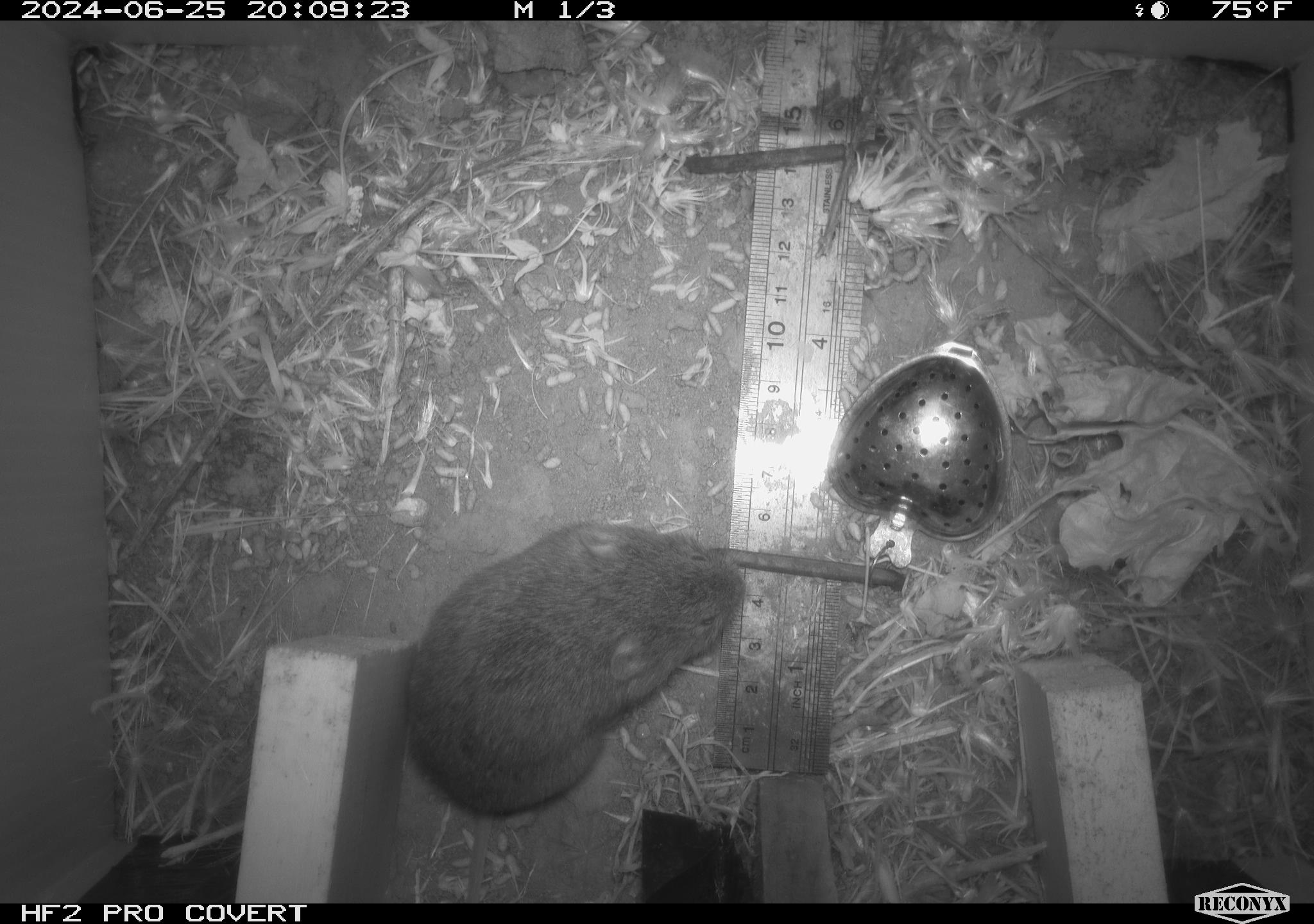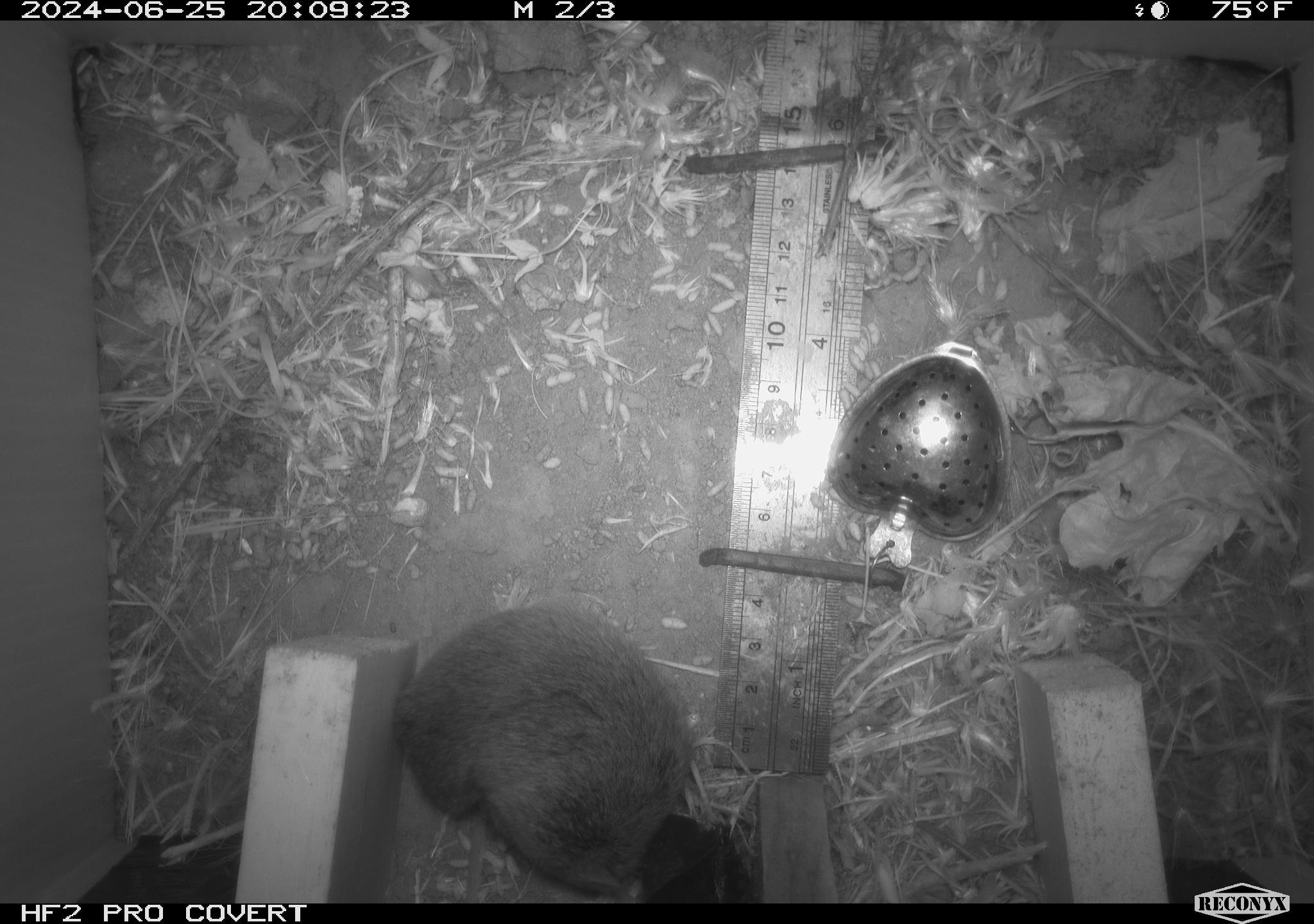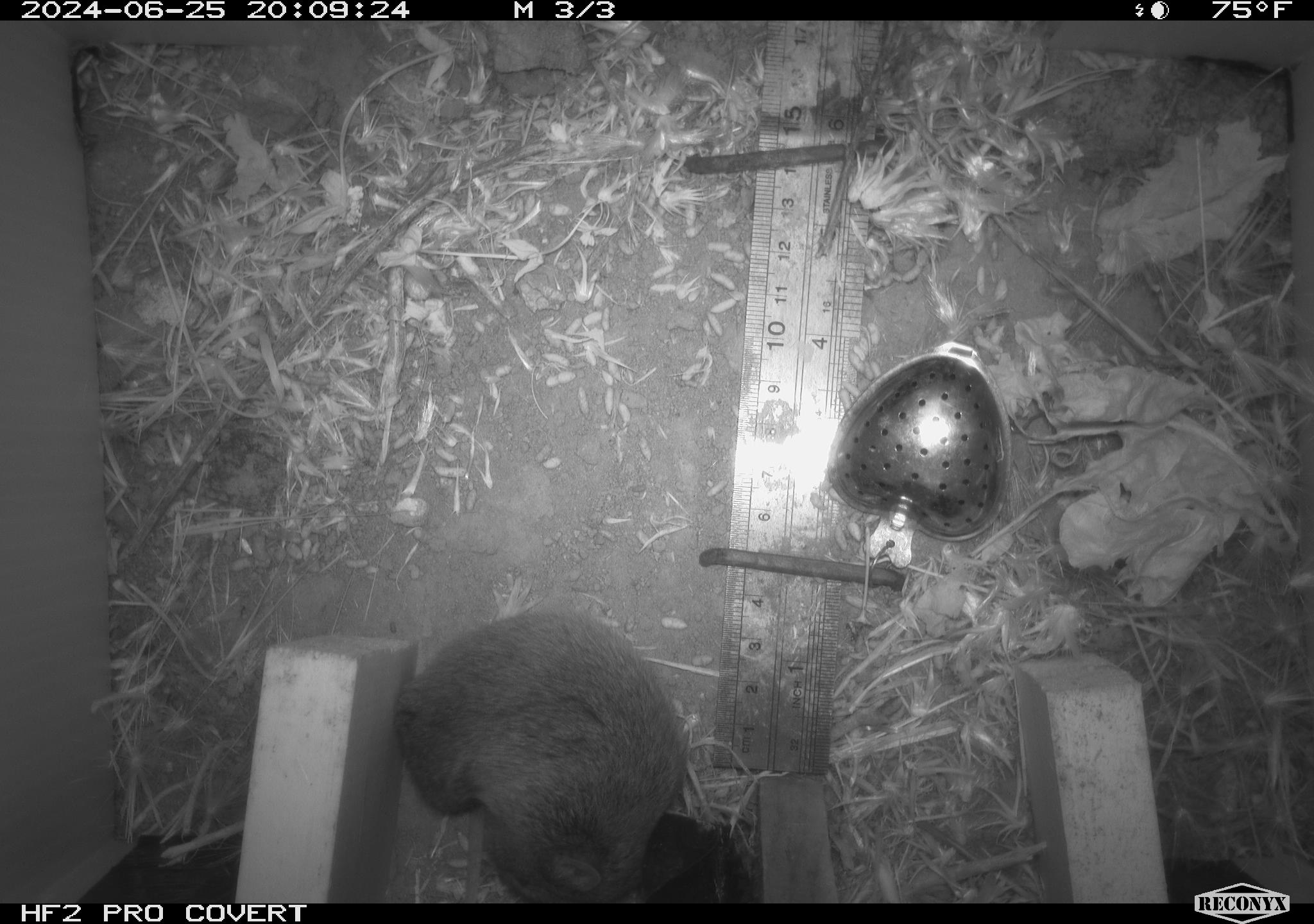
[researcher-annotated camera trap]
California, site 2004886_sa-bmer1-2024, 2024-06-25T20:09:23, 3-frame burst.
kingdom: Animalia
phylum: Chordata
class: Mammalia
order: Rodentia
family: Cricetidae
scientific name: Cricetidae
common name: hamsters, voles, lemmings, and allies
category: cricetidae family